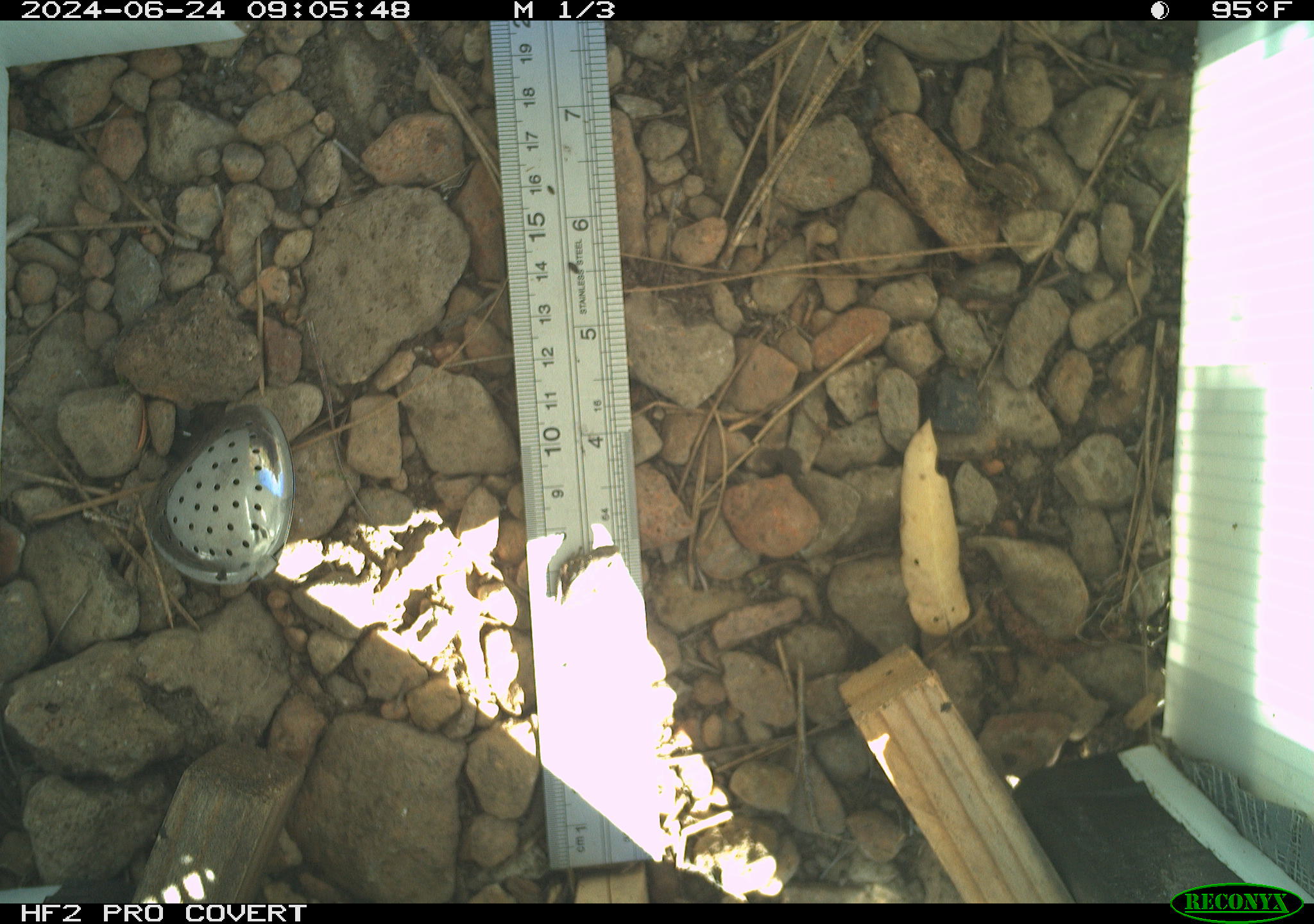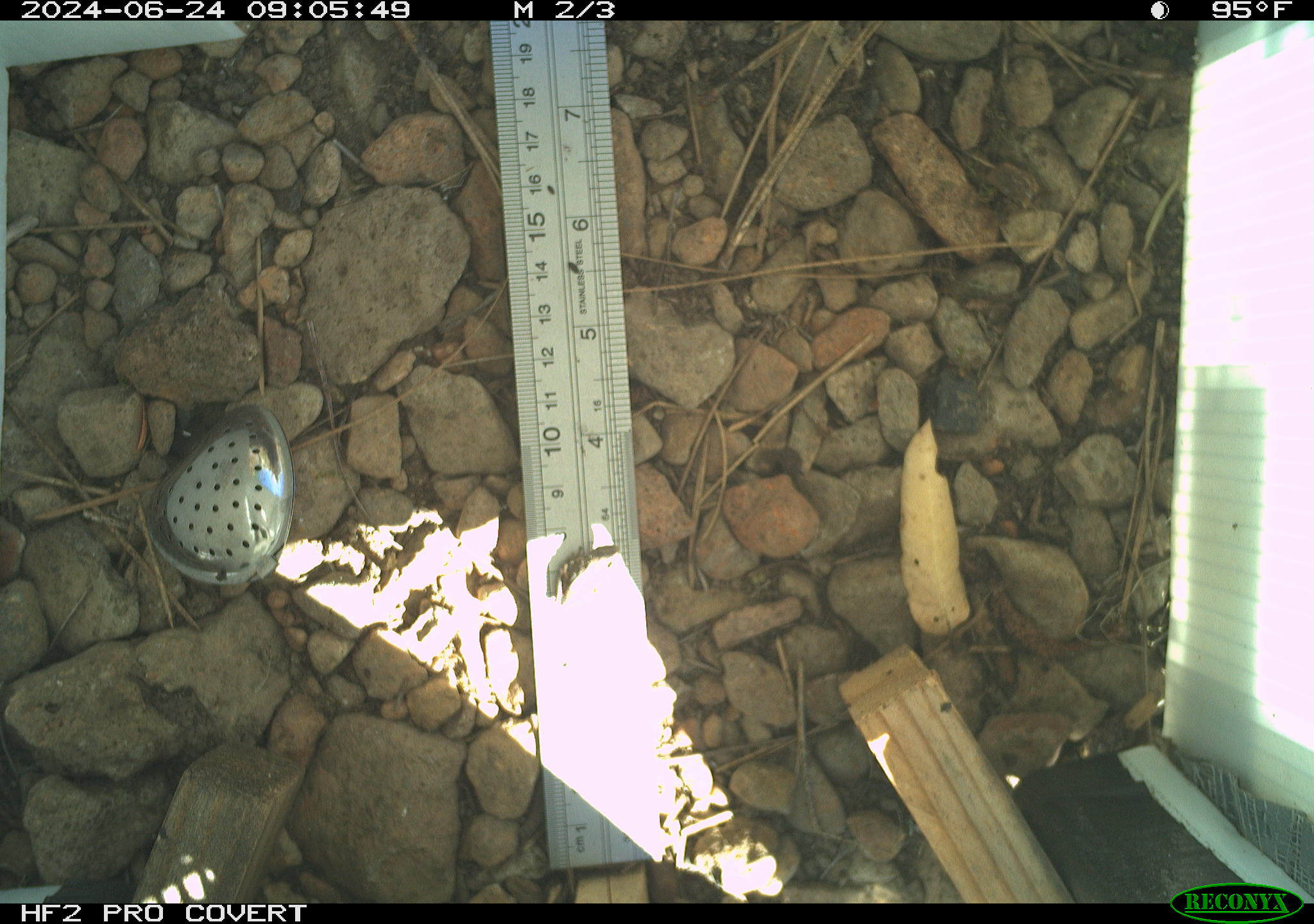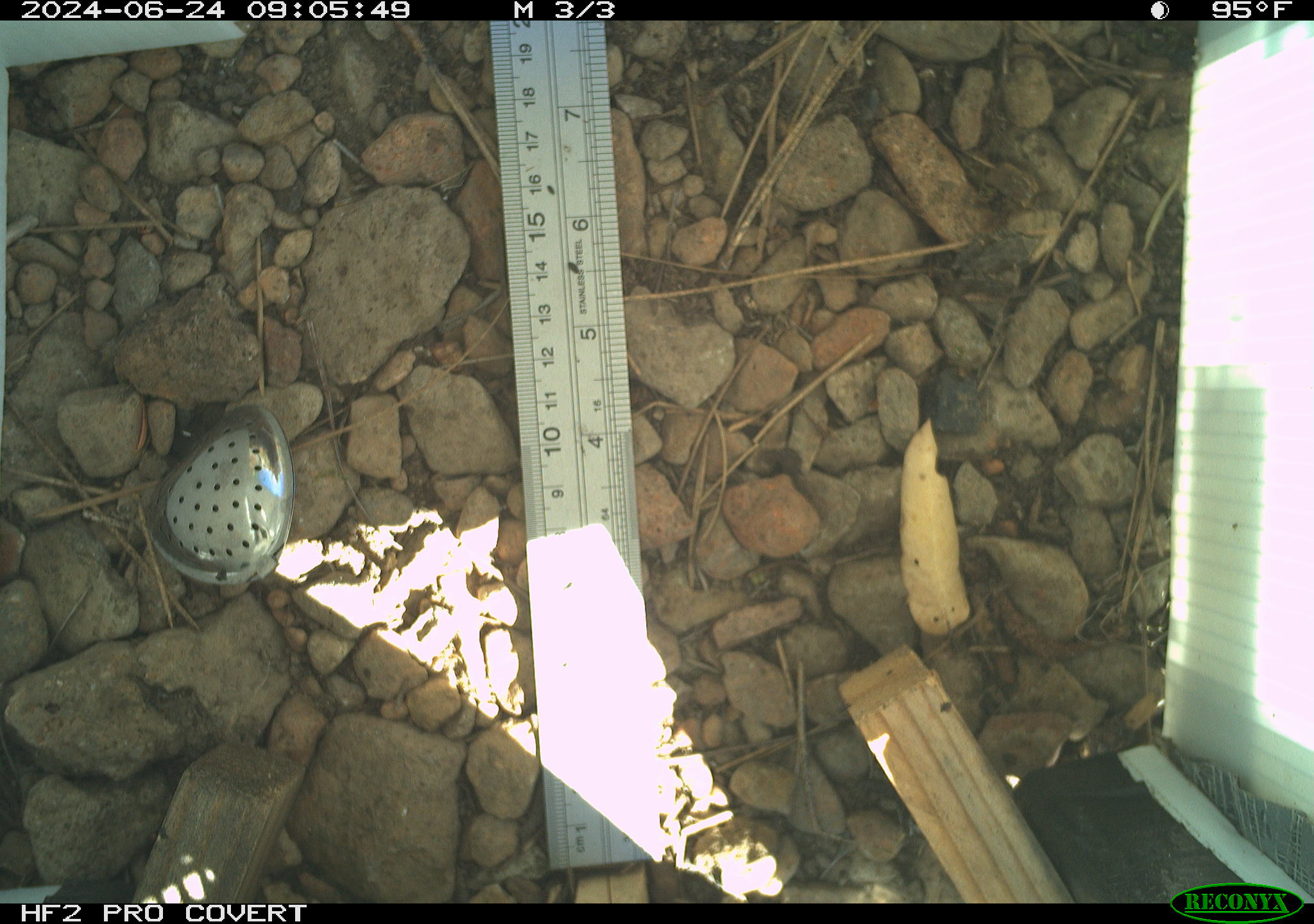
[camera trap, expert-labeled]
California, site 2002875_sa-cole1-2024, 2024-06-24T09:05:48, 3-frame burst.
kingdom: Animalia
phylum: Chordata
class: Amphibia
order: Anura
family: Hylidae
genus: Pseudacris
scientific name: Pseudacris regilla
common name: sierran treefrog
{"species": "sierran treefrog (Pseudacris regilla)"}